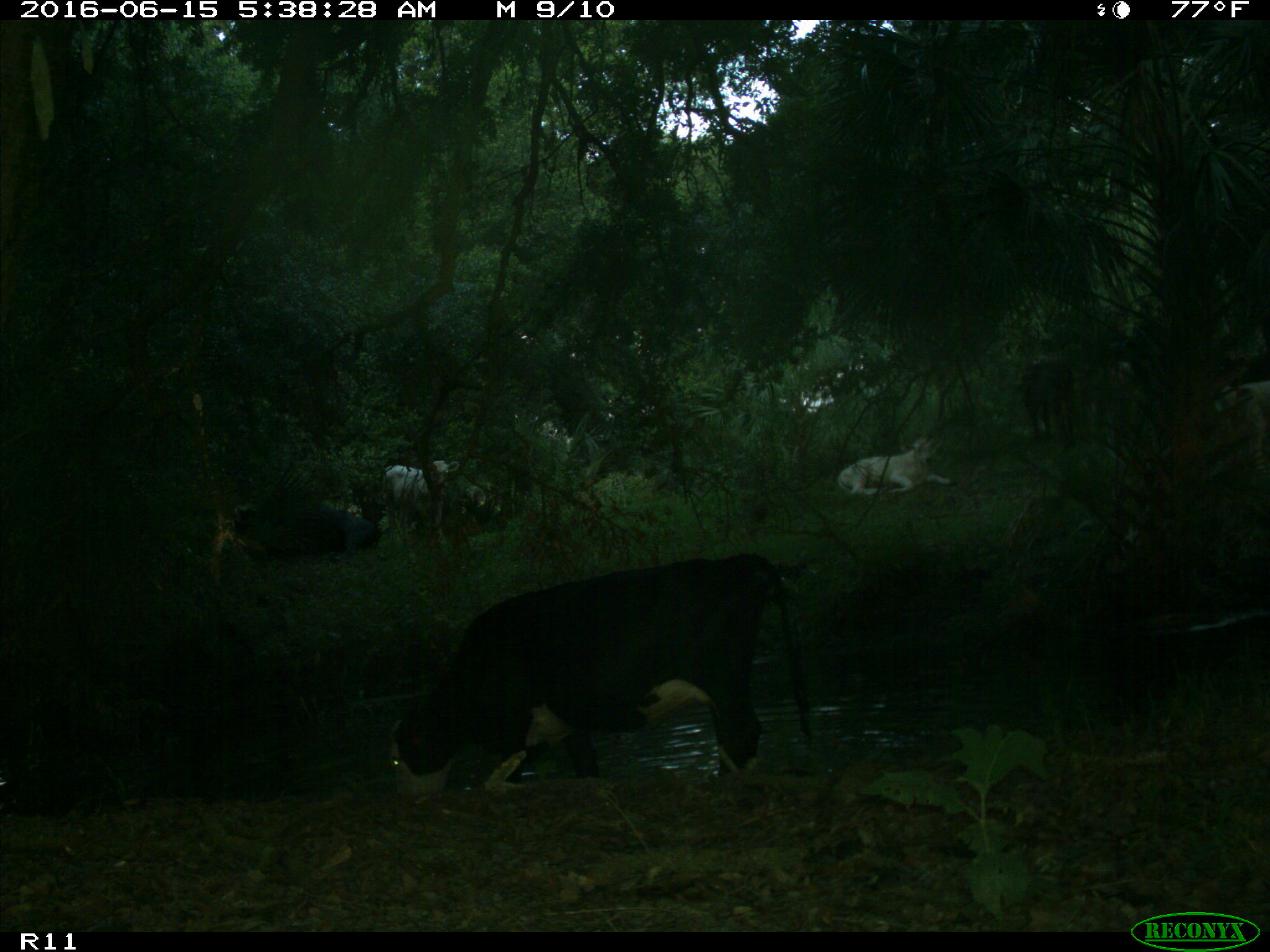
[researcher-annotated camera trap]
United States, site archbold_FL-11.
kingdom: Animalia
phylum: Chordata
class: Mammalia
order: Artiodactyla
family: Bovidae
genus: Bos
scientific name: Bos taurus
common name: domestic cow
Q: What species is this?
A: Bos taurus (domestic cow).